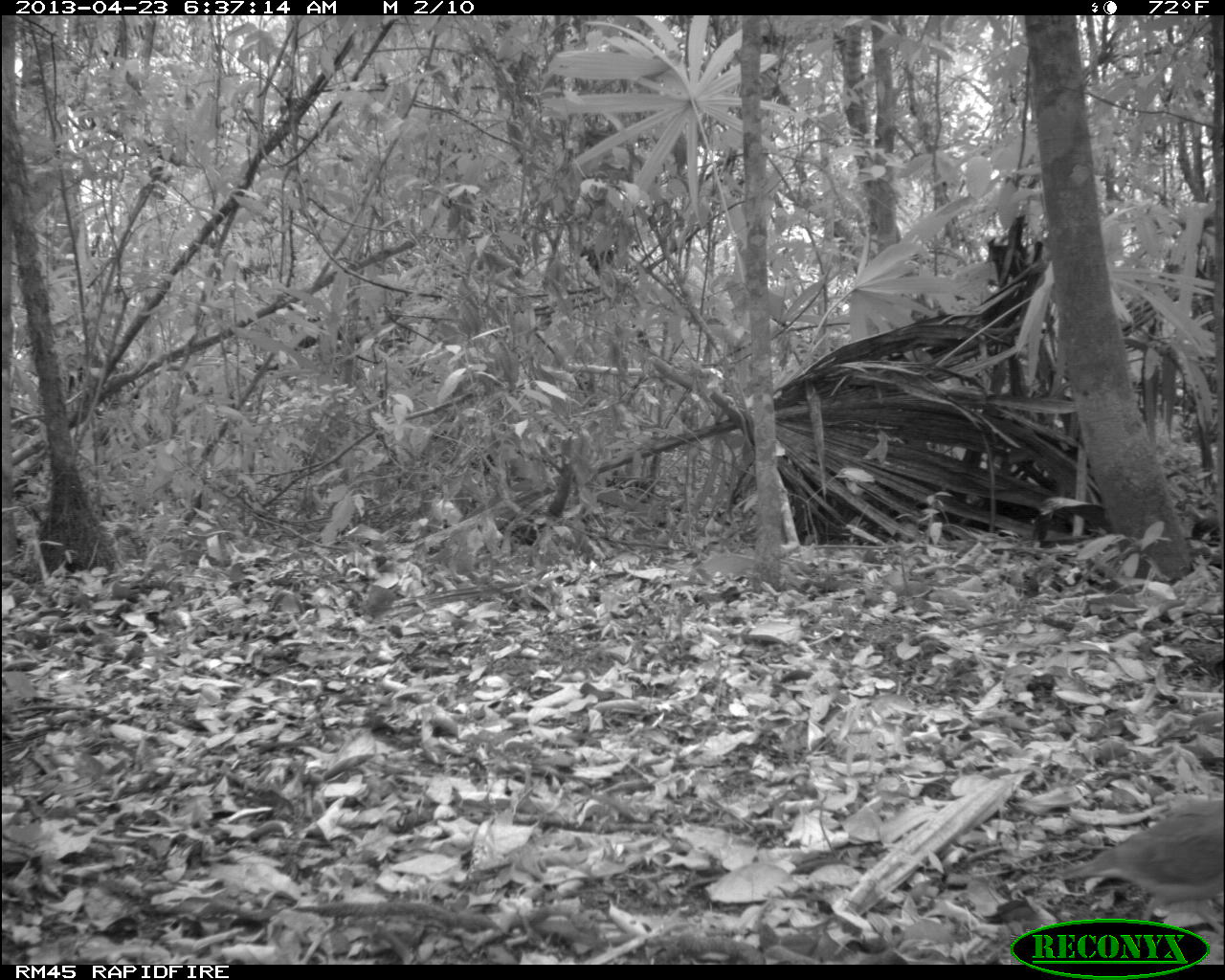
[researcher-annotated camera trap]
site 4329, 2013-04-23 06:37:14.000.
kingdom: Animalia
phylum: Chordata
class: Aves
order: Columbiformes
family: Columbidae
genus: Geotrygon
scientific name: Geotrygon montana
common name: ruddy quail-dove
Geotrygon montana (ruddy quail-dove), count 1.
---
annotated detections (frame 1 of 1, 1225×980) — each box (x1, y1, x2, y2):
geotrygon montana: (1057, 799, 1223, 921)